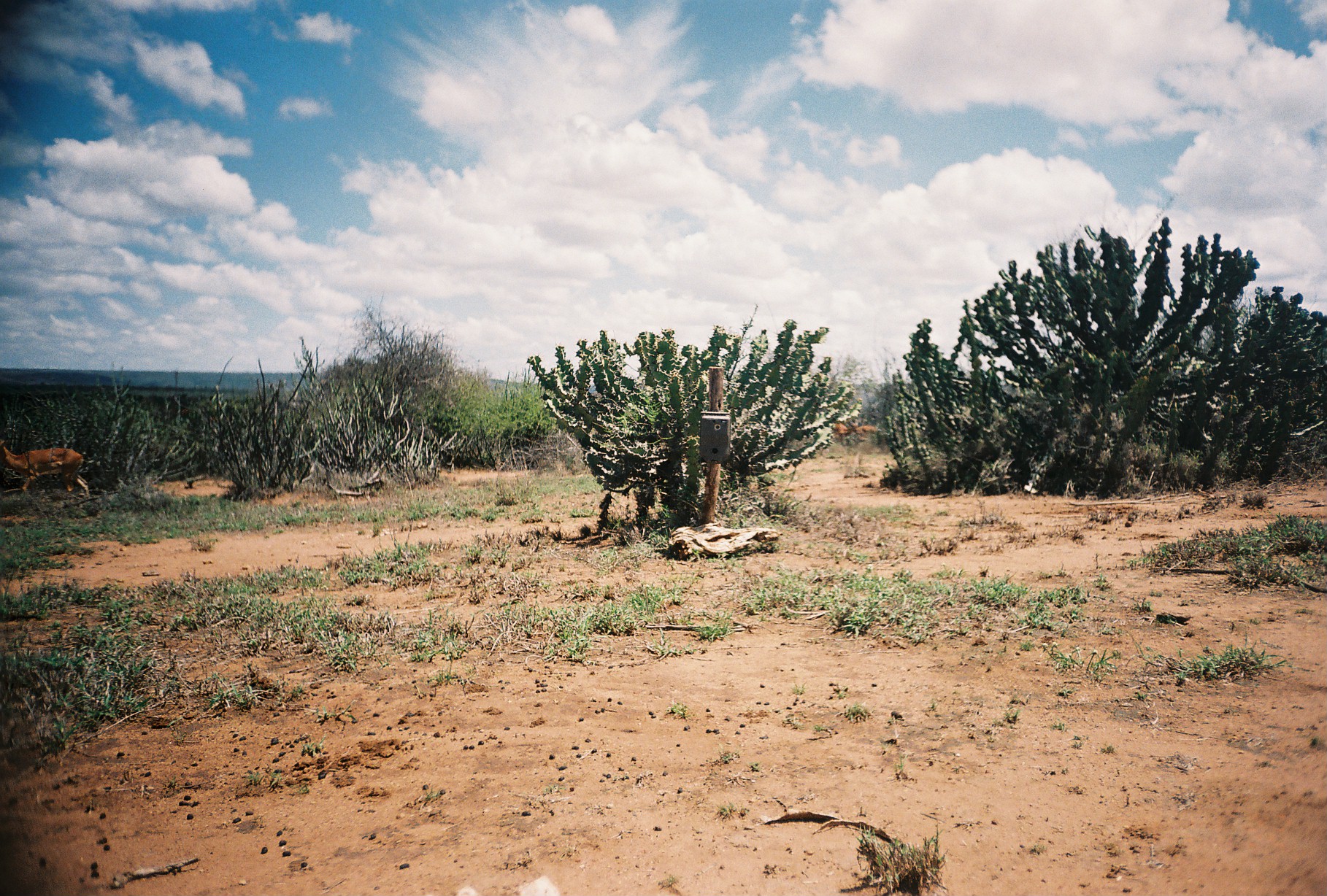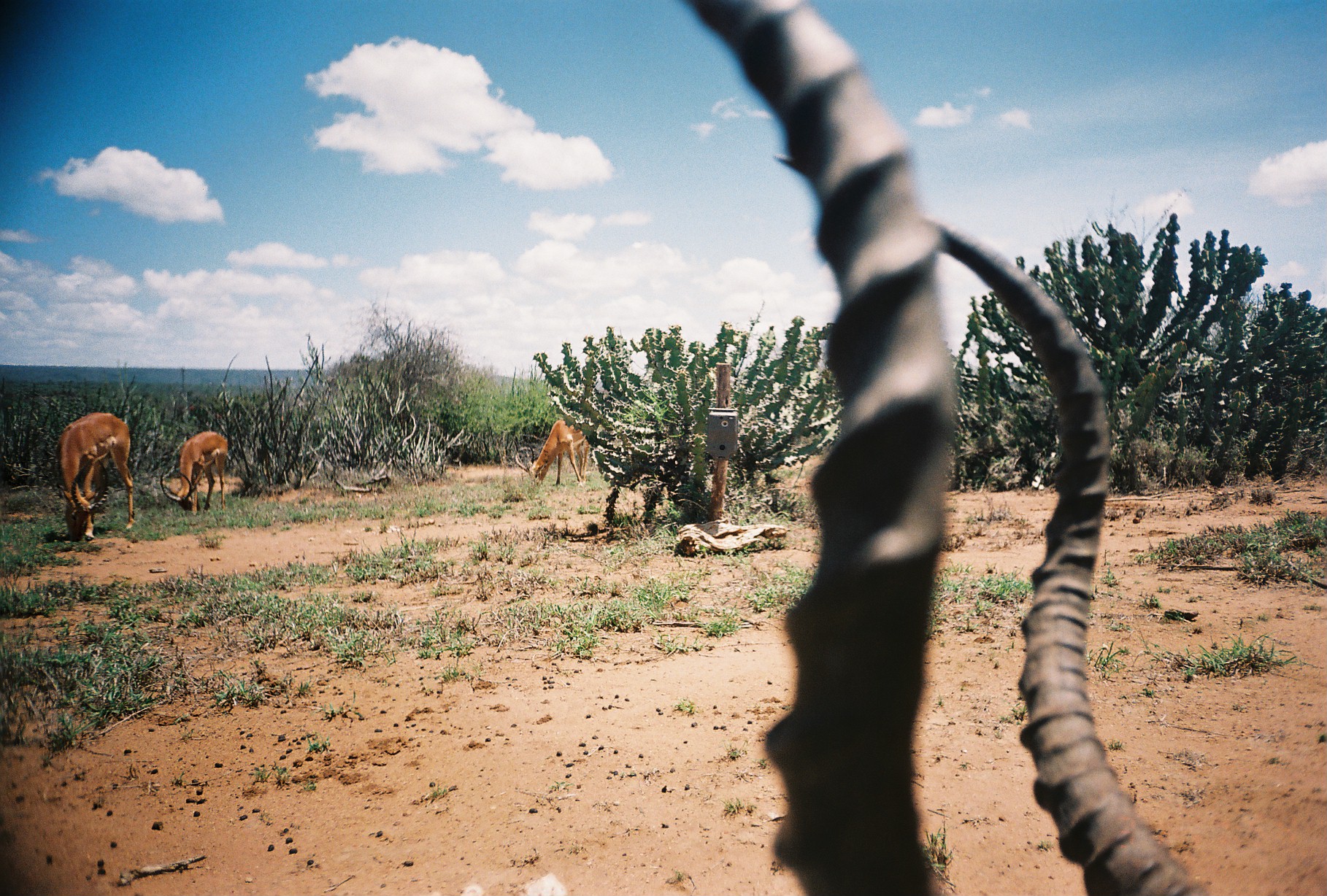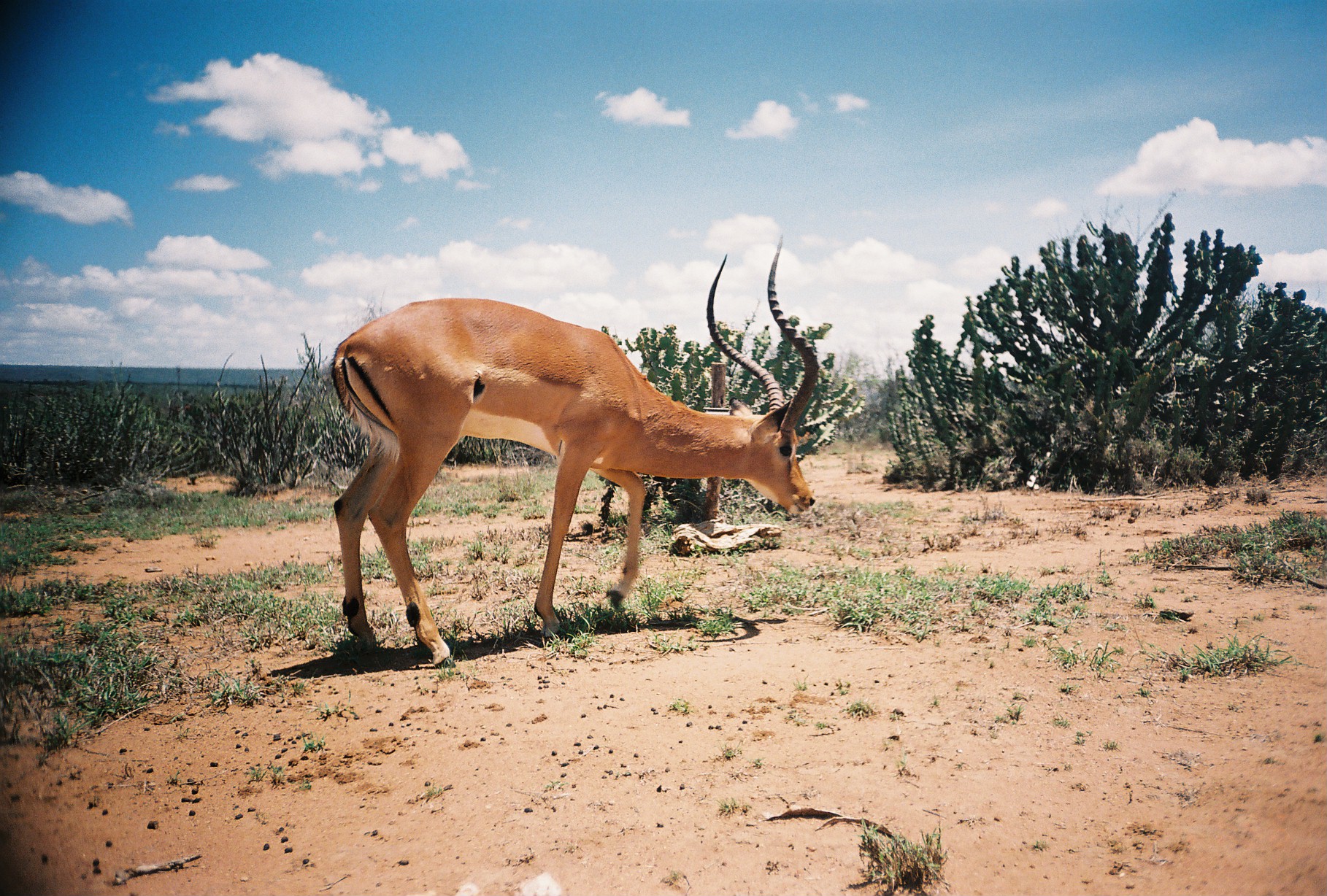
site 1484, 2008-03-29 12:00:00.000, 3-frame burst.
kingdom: Animalia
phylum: Chordata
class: Mammalia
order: Artiodactyla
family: Bovidae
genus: Aepyceros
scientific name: Aepyceros melampus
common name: impala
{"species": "Aepyceros melampus (impala)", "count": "3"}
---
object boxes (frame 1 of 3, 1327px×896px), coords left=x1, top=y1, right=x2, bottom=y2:
aepyceros melampus: left=0, top=439, right=90, bottom=498; left=831, top=419, right=863, bottom=447; left=850, top=422, right=878, bottom=442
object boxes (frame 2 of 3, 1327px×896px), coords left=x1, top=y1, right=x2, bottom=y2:
aepyceros melampus: left=690, top=0, right=1201, bottom=896; left=53, top=411, right=142, bottom=542; left=160, top=429, right=228, bottom=516; left=512, top=419, right=590, bottom=487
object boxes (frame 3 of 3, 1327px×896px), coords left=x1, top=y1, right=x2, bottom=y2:
aepyceros melampus: left=326, top=232, right=820, bottom=668